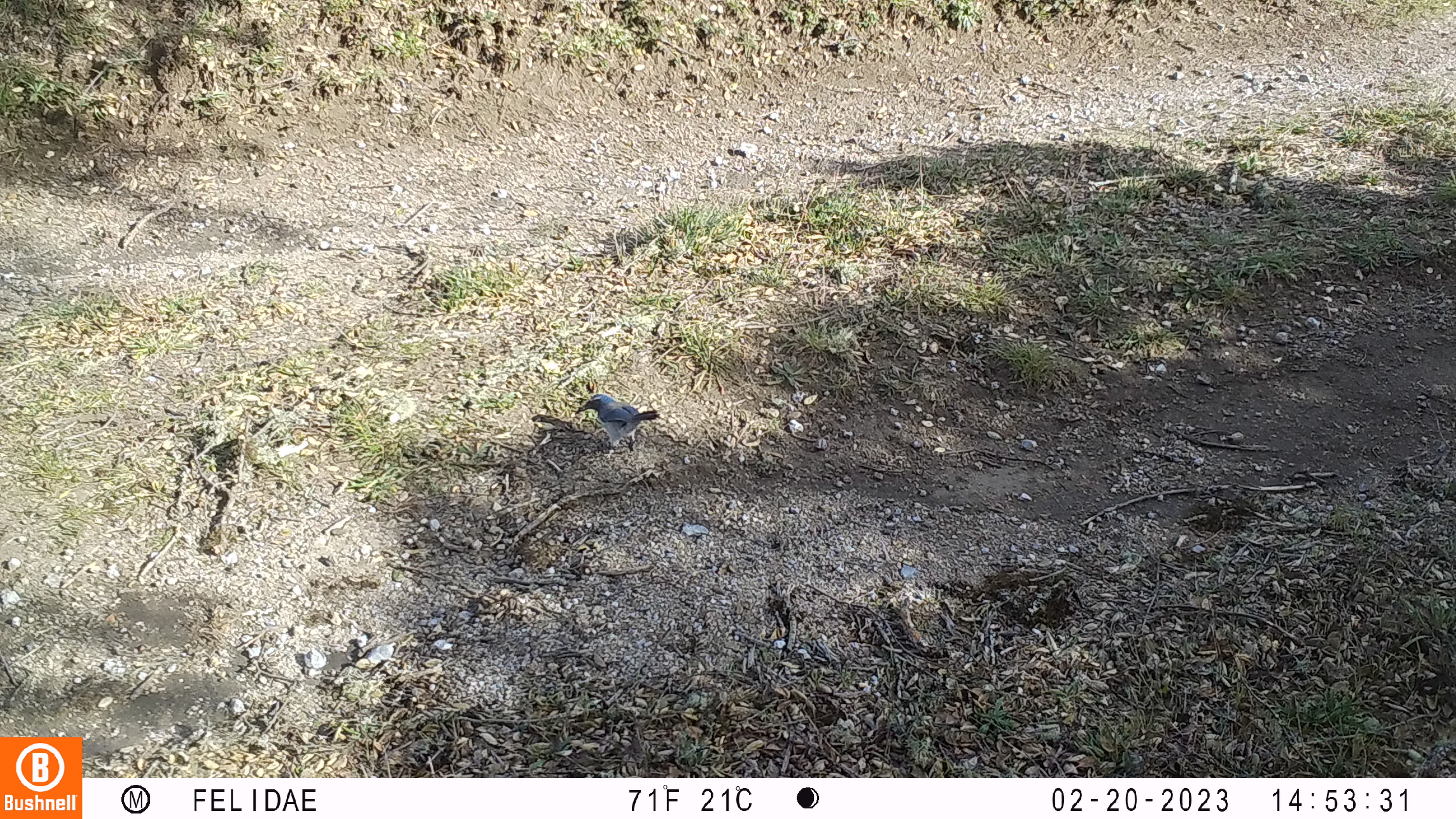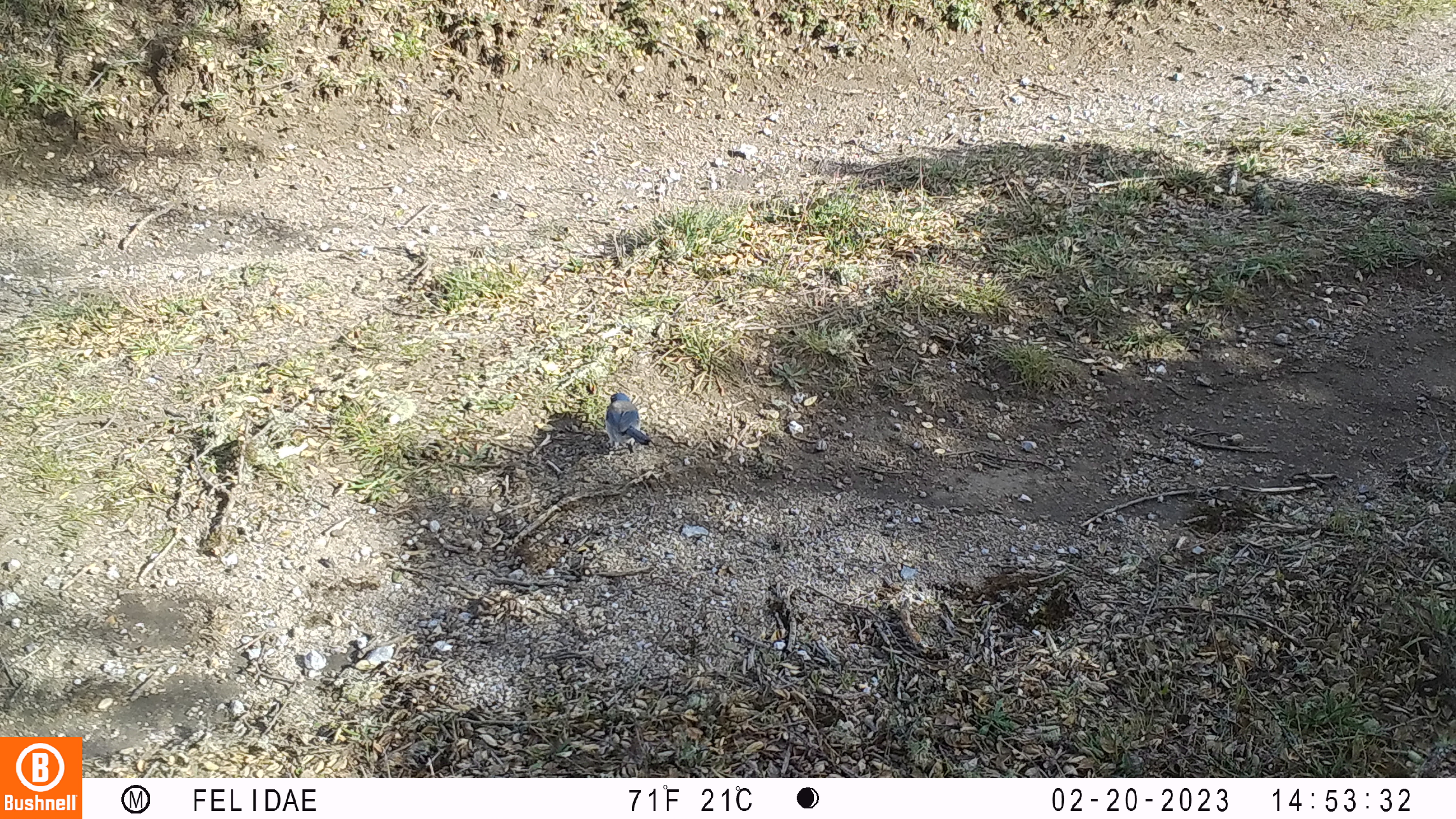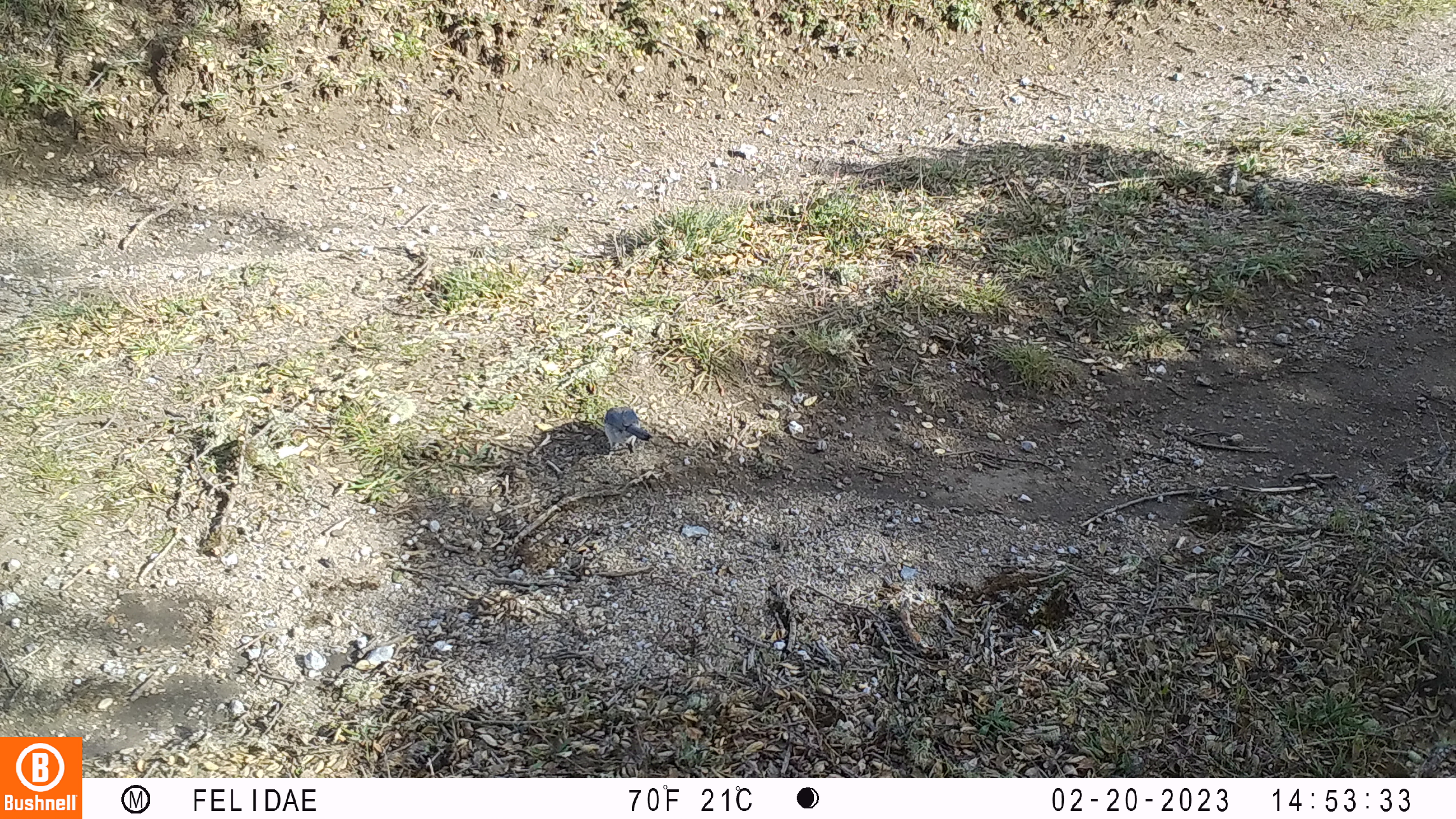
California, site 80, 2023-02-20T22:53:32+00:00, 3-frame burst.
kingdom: Animalia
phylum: Chordata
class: Aves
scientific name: Aves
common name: bird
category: unknown bird